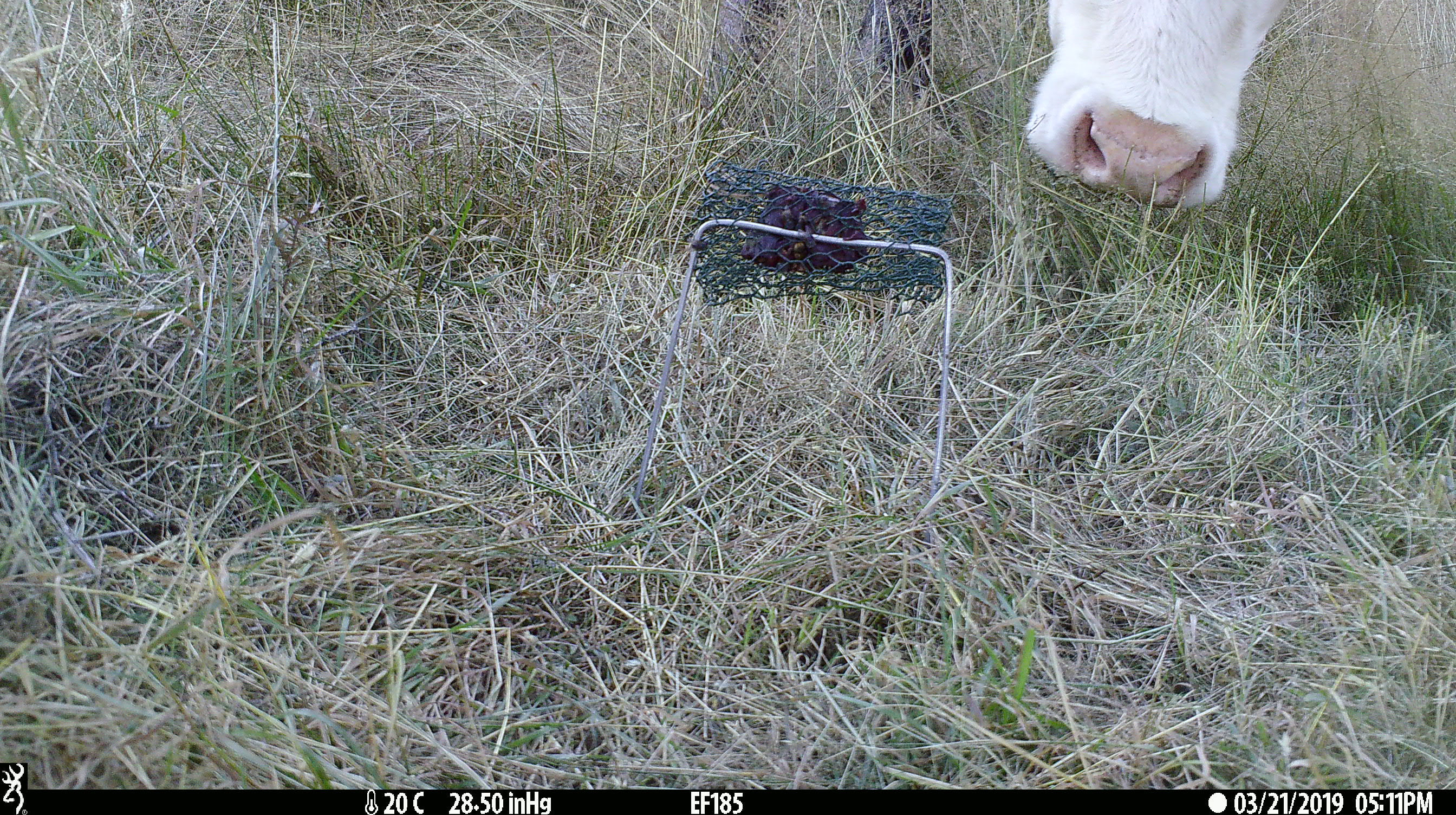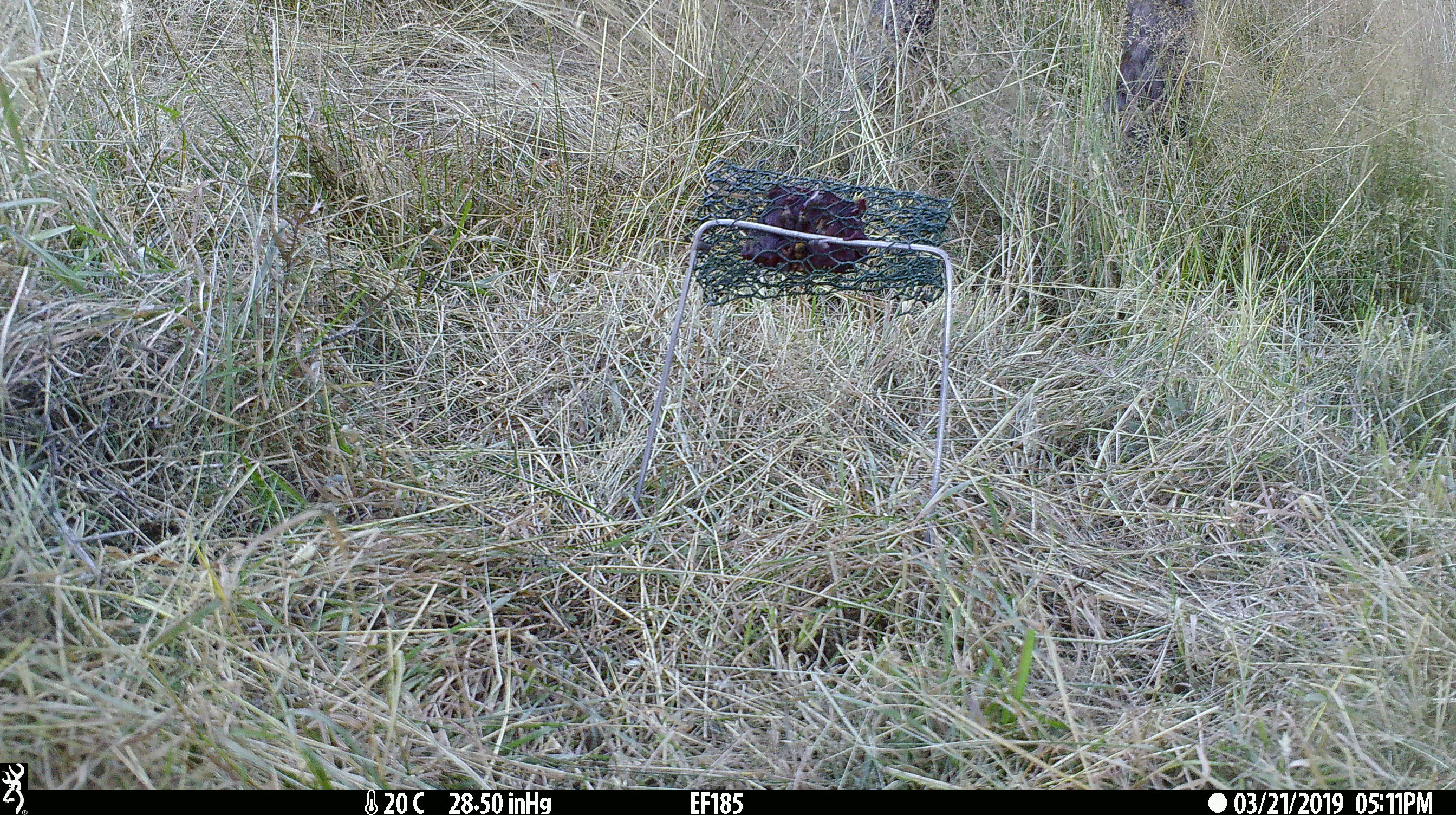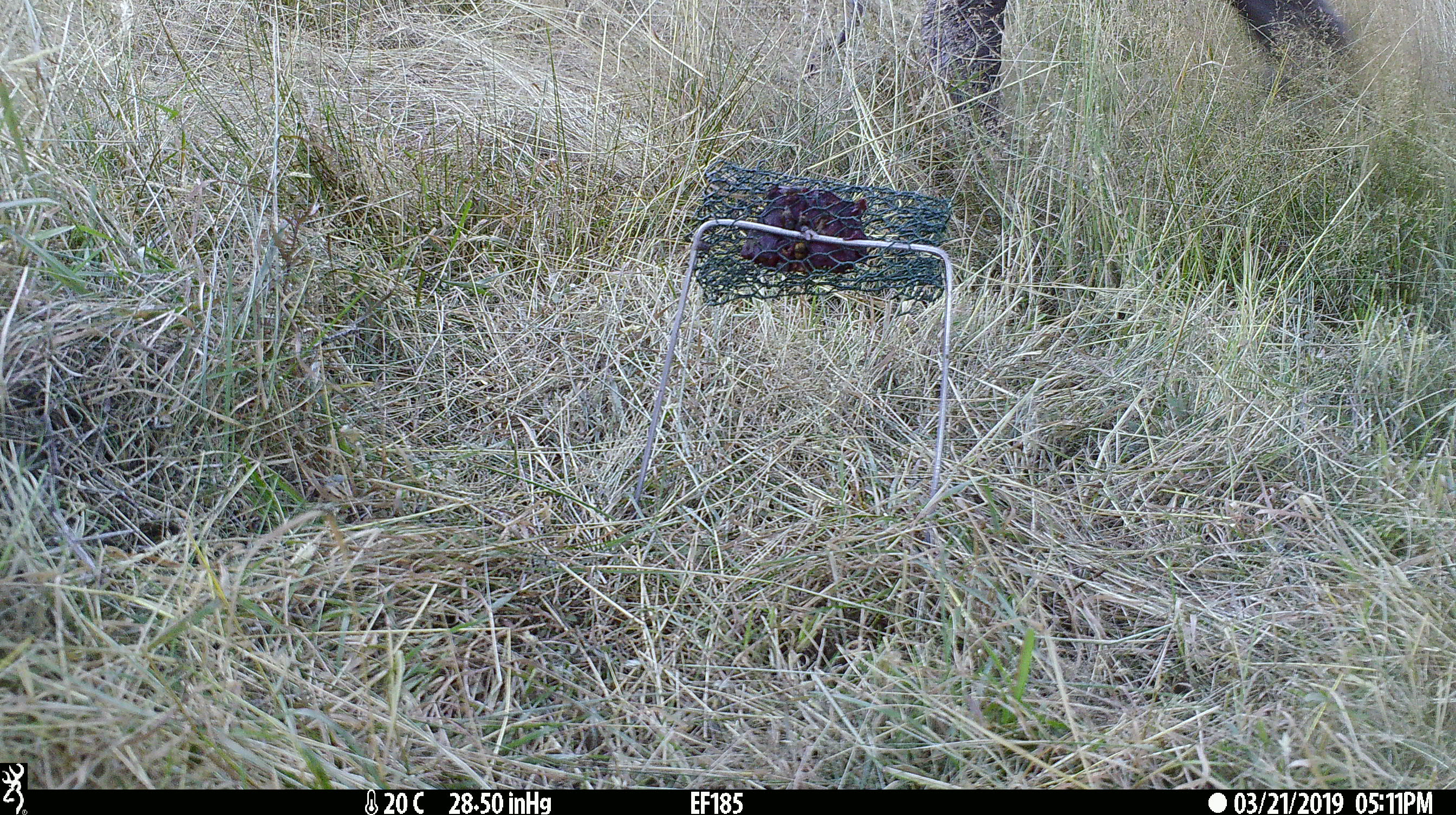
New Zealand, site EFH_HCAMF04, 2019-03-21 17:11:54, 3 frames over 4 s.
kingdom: Animalia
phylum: Chordata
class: Mammalia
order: Artiodactyla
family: Bovidae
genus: Bos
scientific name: Bos taurus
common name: domestic cow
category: cow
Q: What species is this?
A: Cow (domestic cow) (Bos taurus).